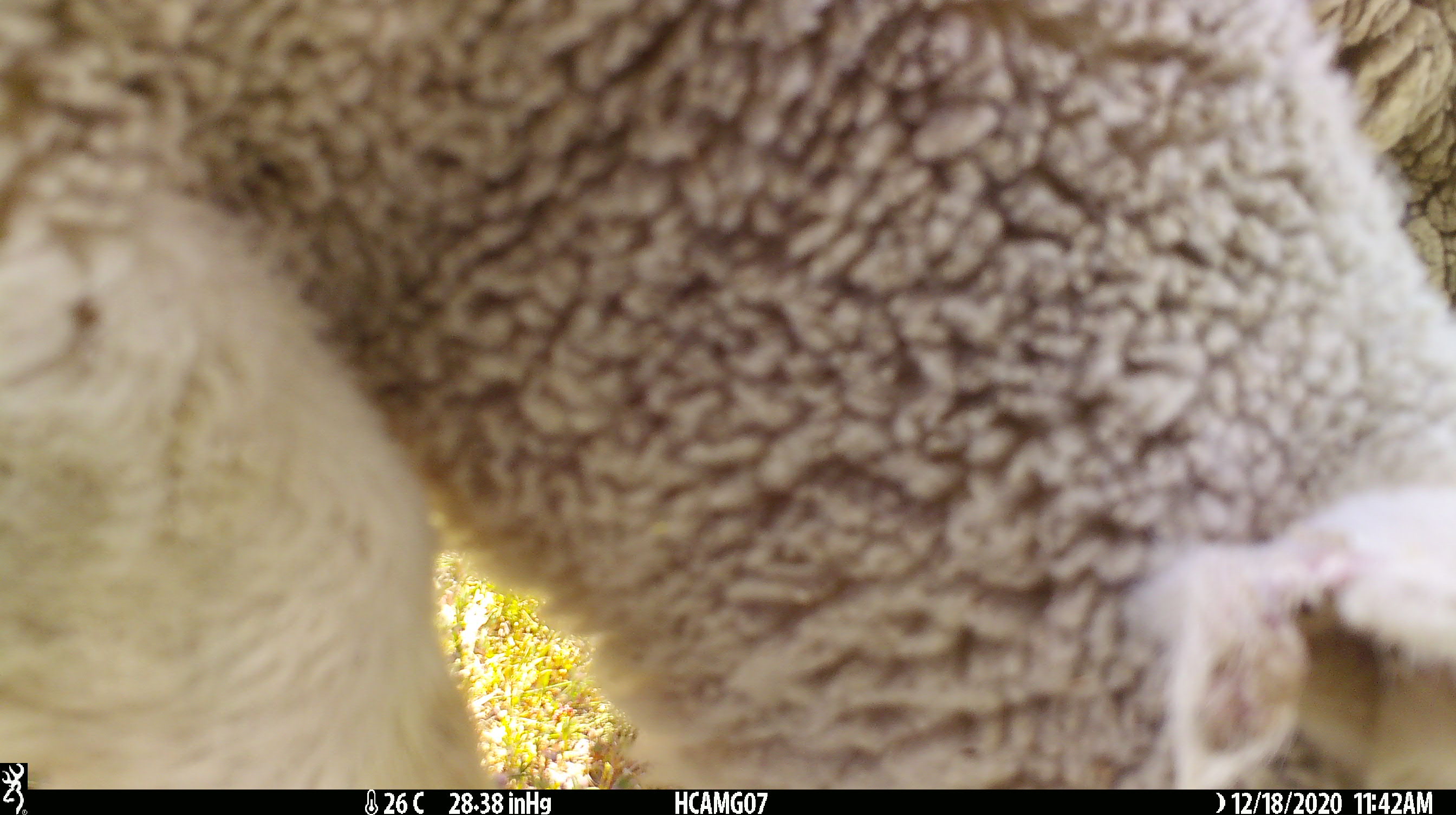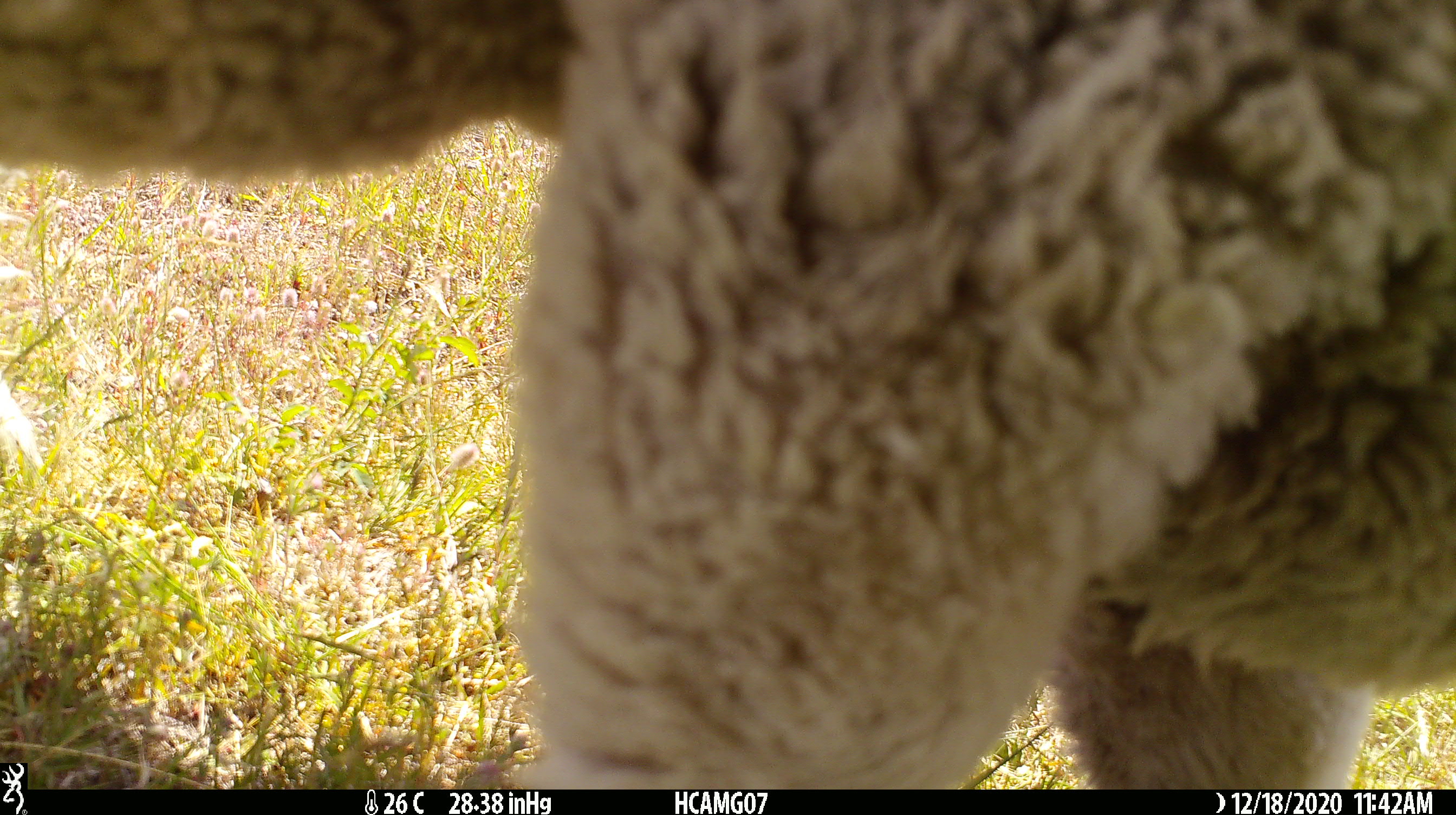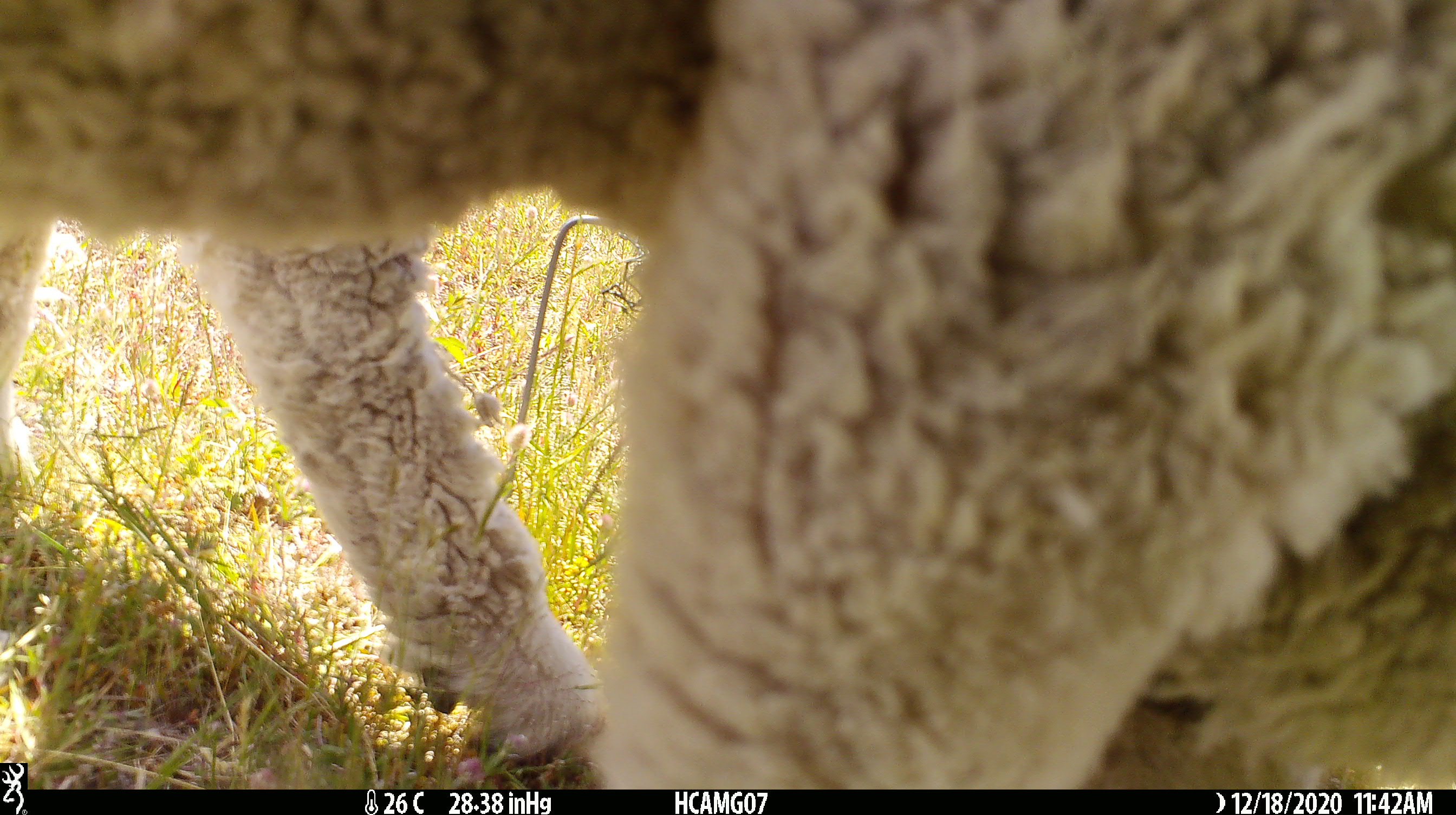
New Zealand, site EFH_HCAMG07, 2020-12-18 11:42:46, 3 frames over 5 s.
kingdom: Animalia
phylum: Chordata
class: Mammalia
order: Artiodactyla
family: Bovidae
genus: Ovis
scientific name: Ovis aries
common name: domestic sheep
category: sheep